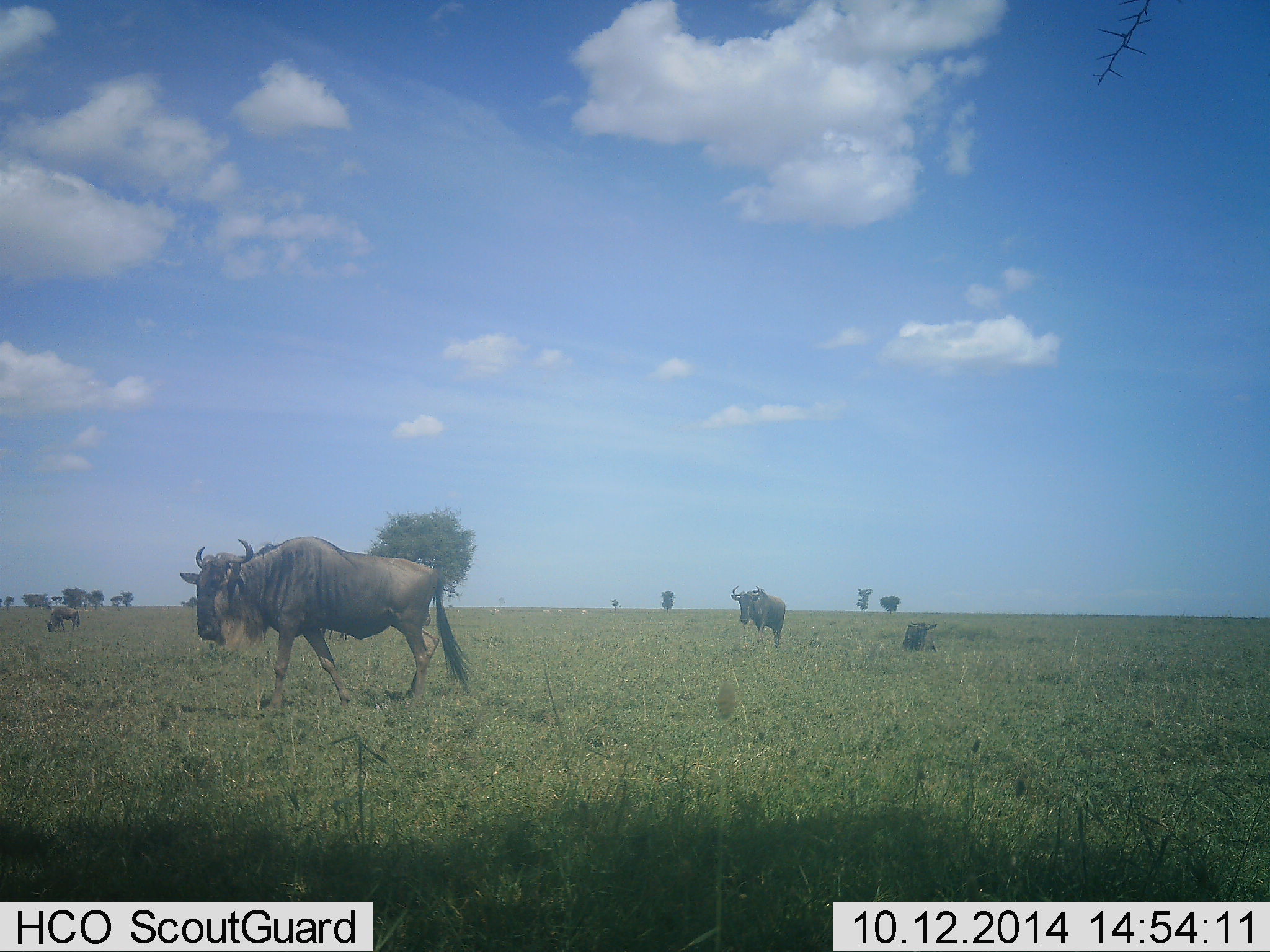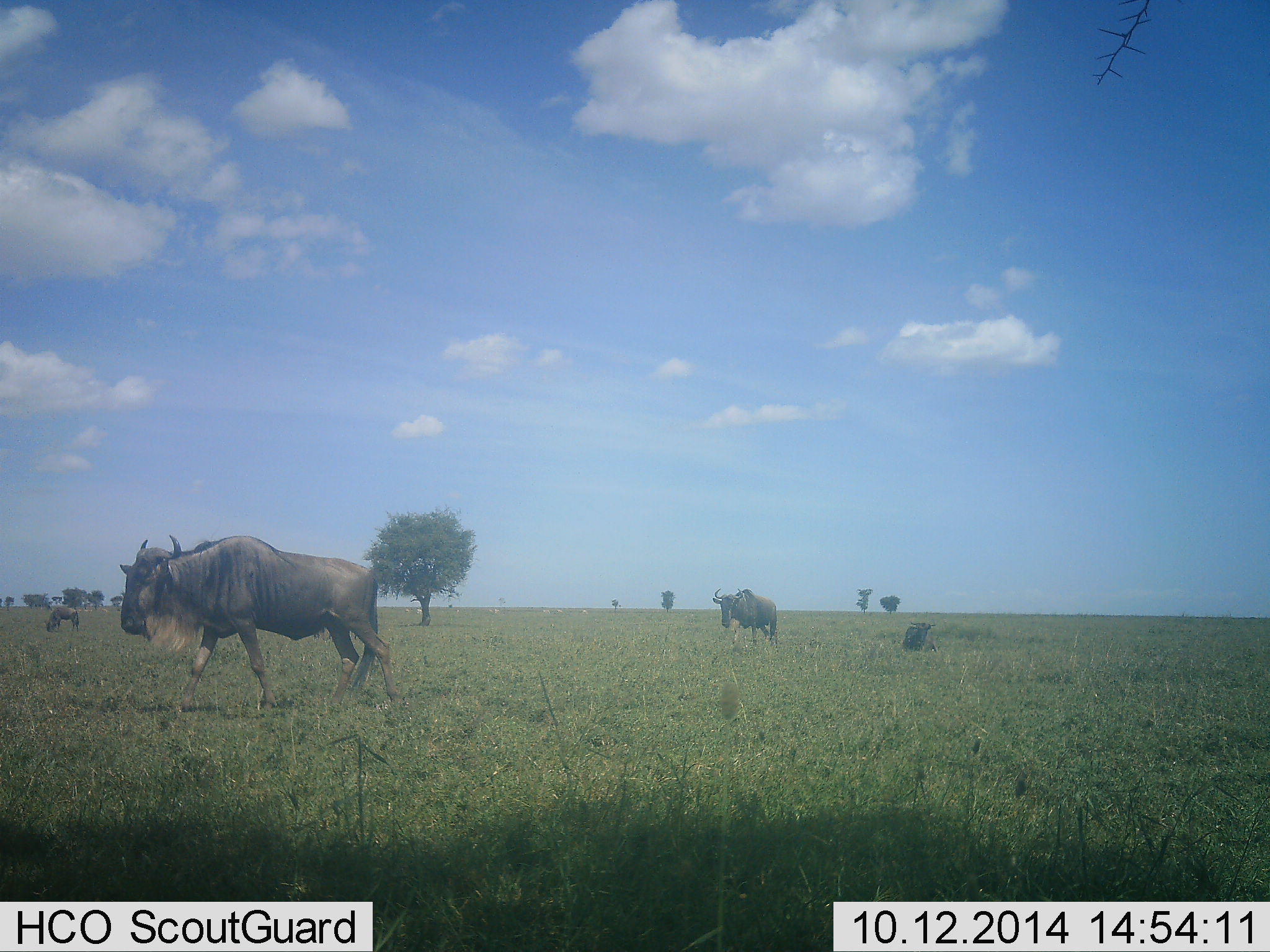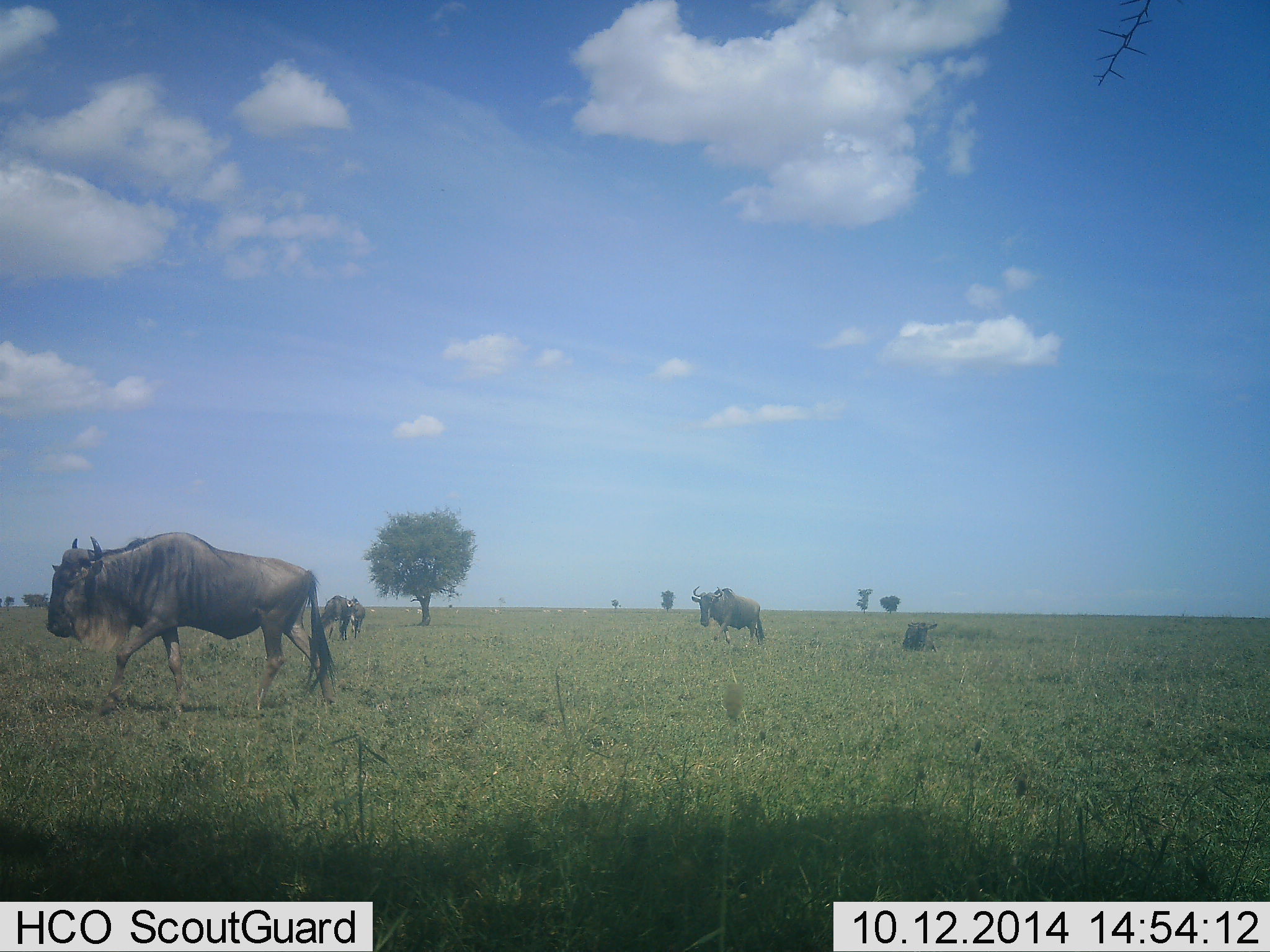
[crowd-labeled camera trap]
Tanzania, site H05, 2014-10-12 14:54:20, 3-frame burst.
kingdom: Animalia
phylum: Chordata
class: Mammalia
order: Artiodactyla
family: Bovidae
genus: Connochaetes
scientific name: Connochaetes taurinus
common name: blue wildebeest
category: wildebeest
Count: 4.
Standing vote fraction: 18%.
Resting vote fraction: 55%.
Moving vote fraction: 100%.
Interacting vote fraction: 0%.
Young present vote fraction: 0%.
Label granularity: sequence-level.